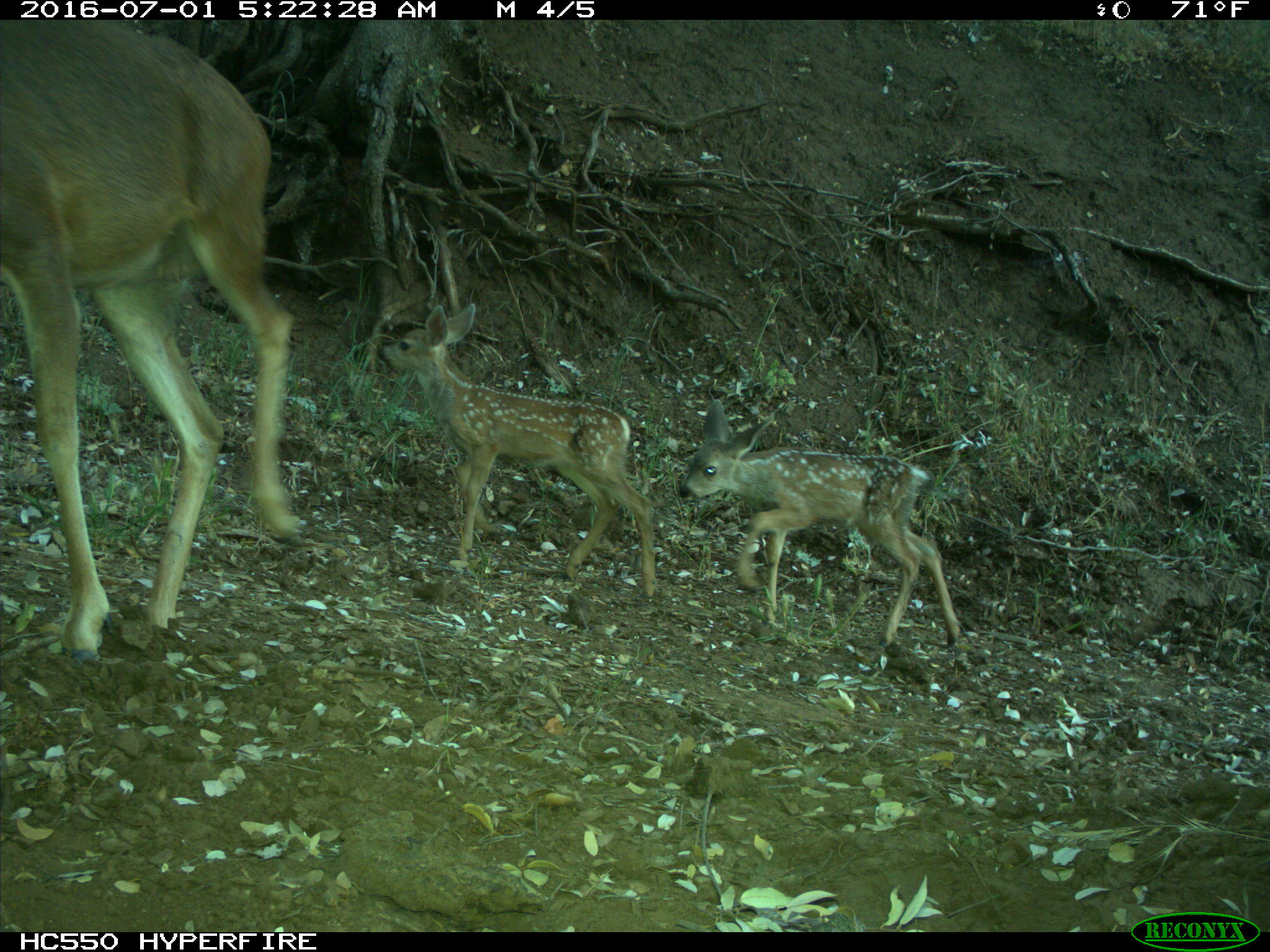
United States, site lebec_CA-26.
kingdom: Animalia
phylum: Chordata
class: Mammalia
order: Artiodactyla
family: Cervidae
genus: Odocoileus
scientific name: Odocoileus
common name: deer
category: unidentified deer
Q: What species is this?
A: Unidentified deer (deer) (Odocoileus).